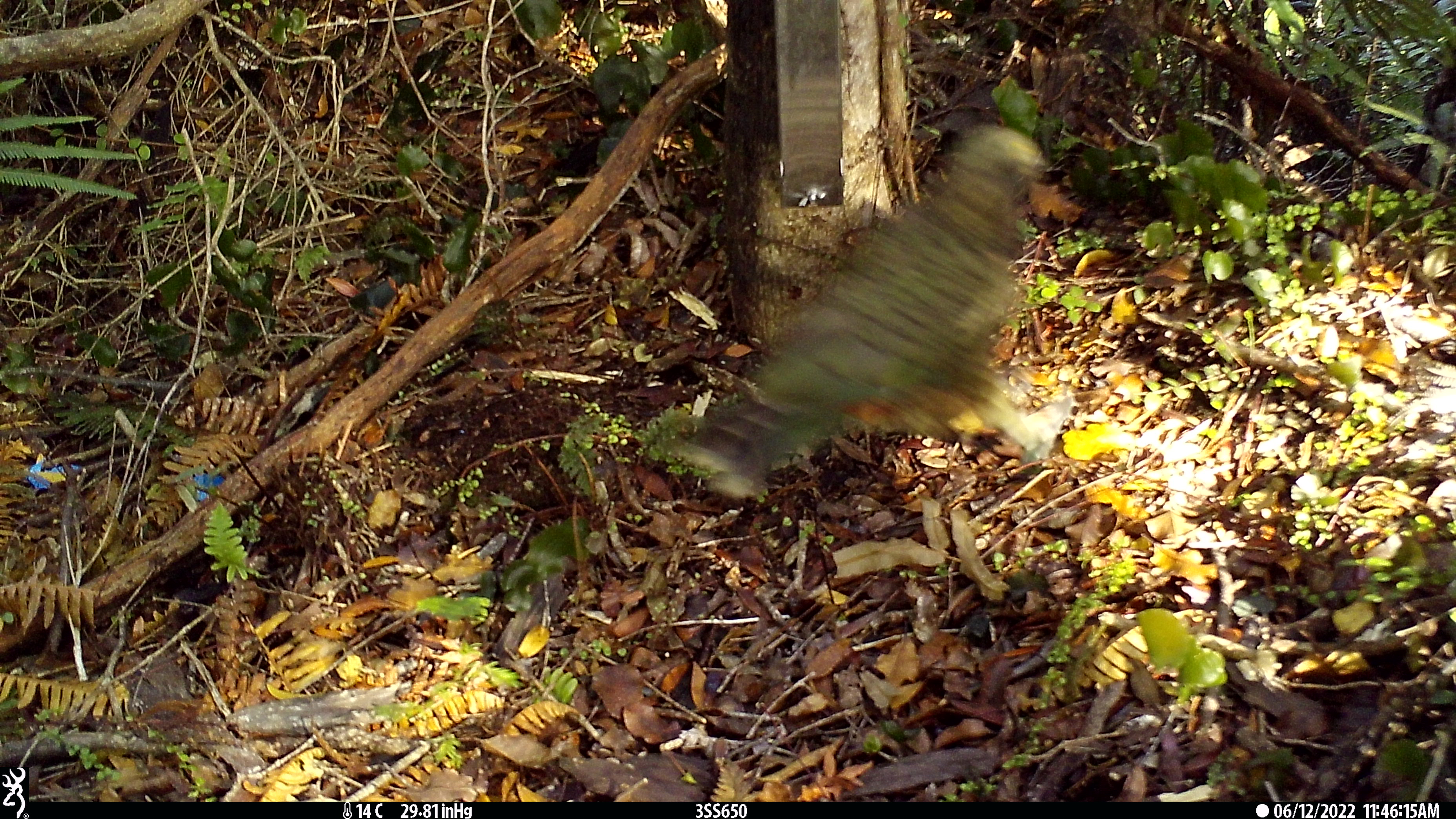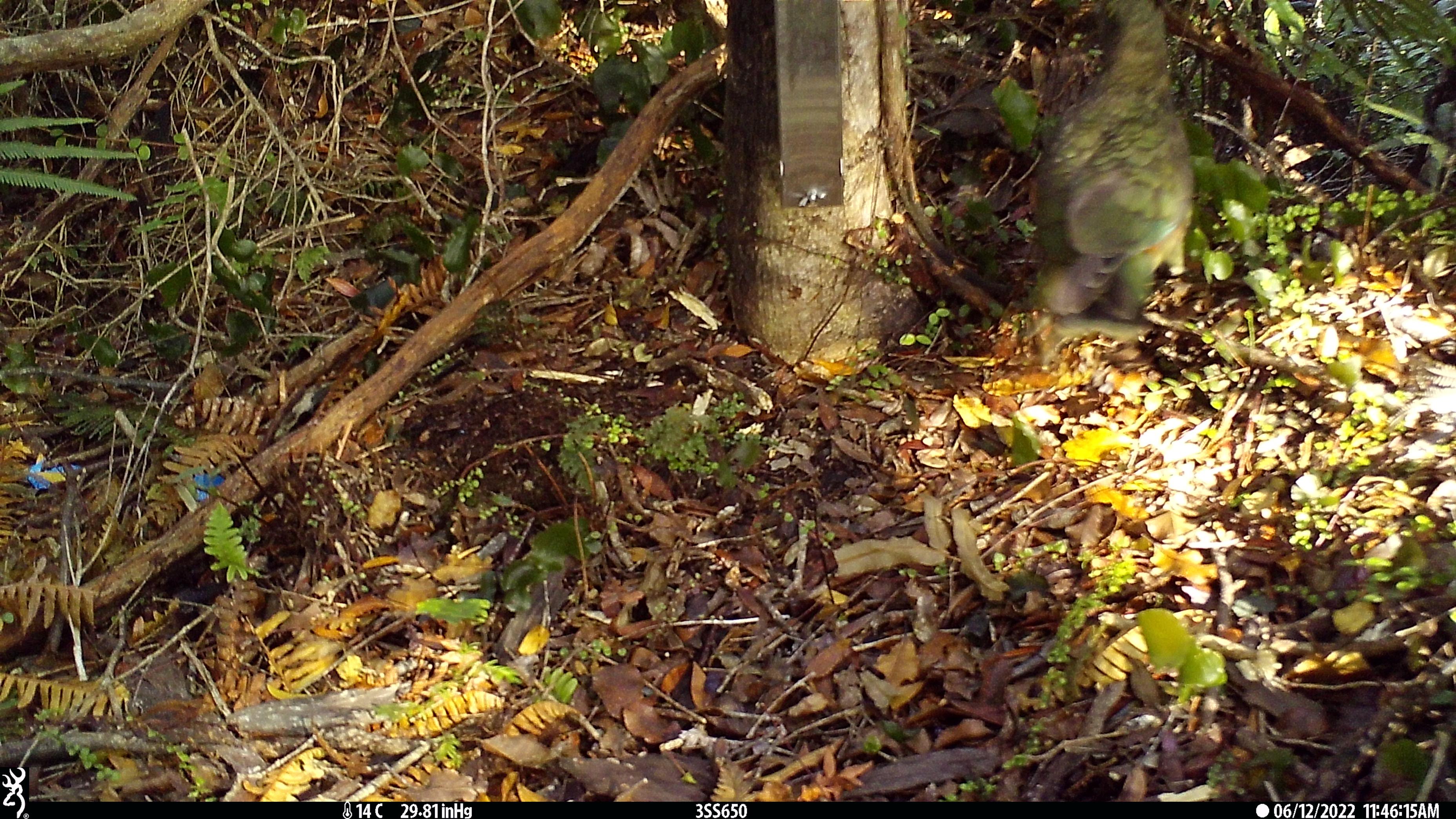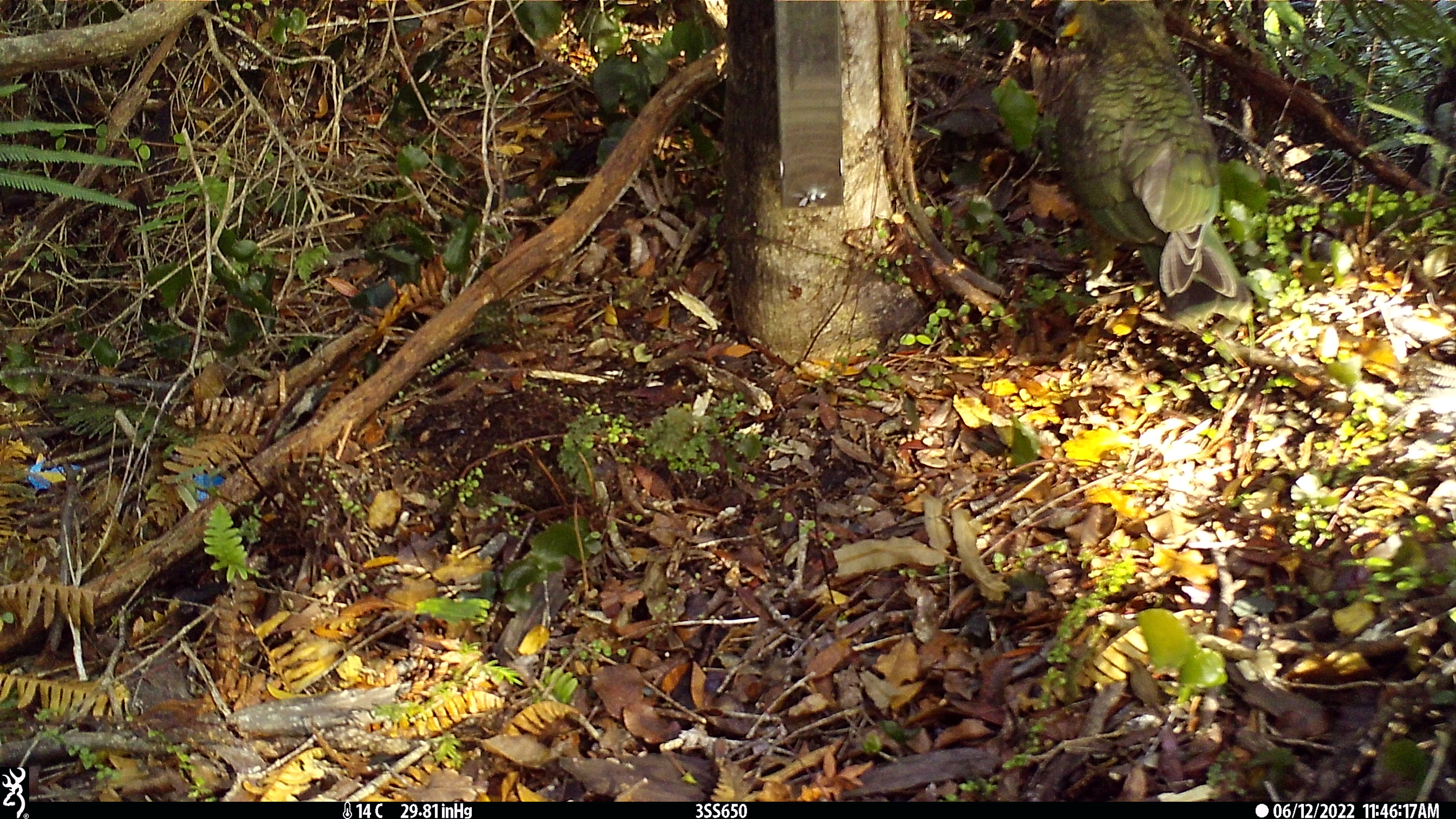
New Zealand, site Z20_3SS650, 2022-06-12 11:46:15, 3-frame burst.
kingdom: Animalia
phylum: Chordata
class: Aves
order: Psittaciformes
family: Strigopidae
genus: Nestor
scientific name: Nestor notabilis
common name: kea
Kea (Nestor notabilis).